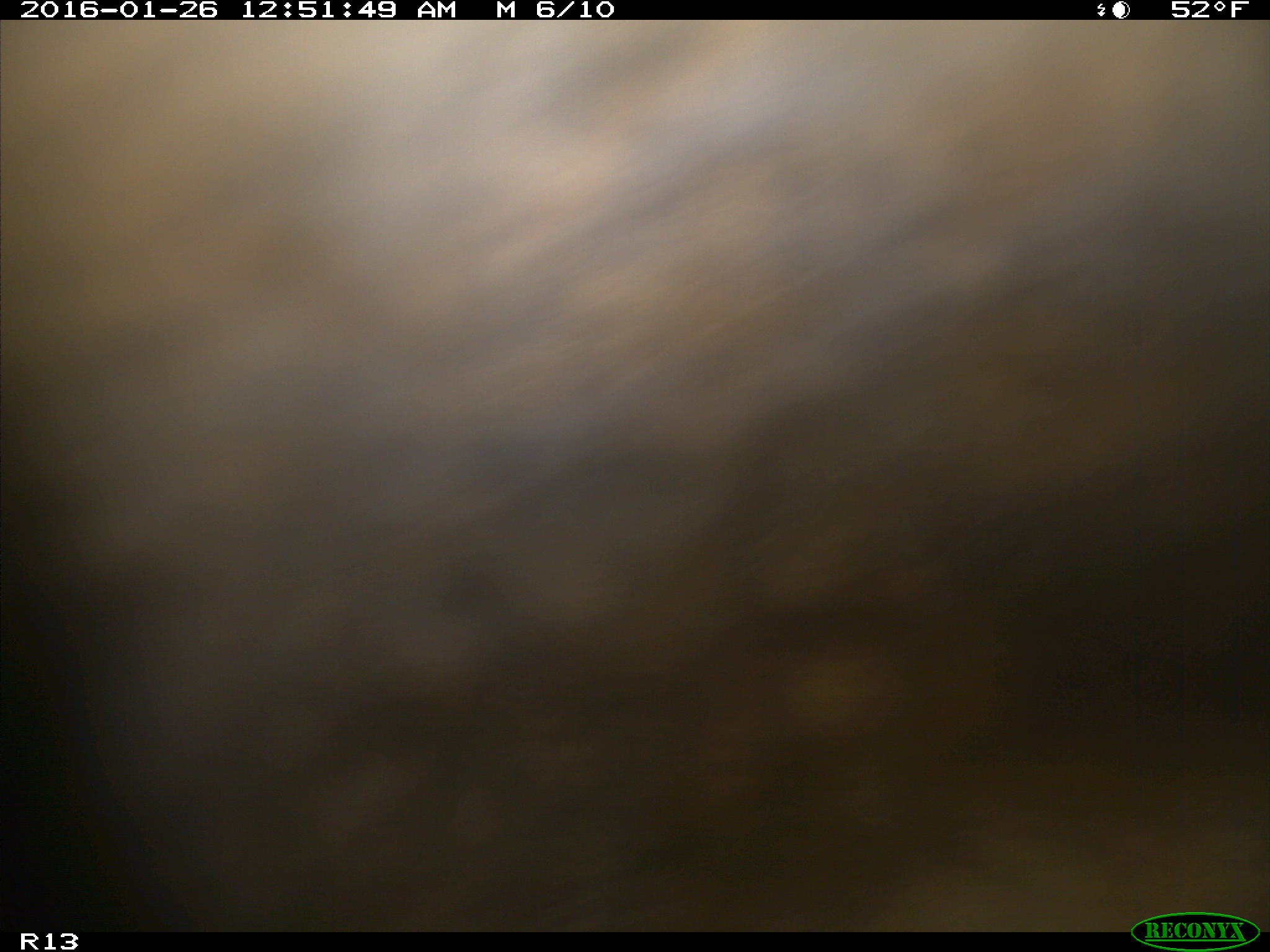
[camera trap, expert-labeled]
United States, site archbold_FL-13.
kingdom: Animalia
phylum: Chordata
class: Mammalia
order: Artiodactyla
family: Bovidae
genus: Bos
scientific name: Bos taurus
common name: domestic cow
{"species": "Bos taurus (domestic cow)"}